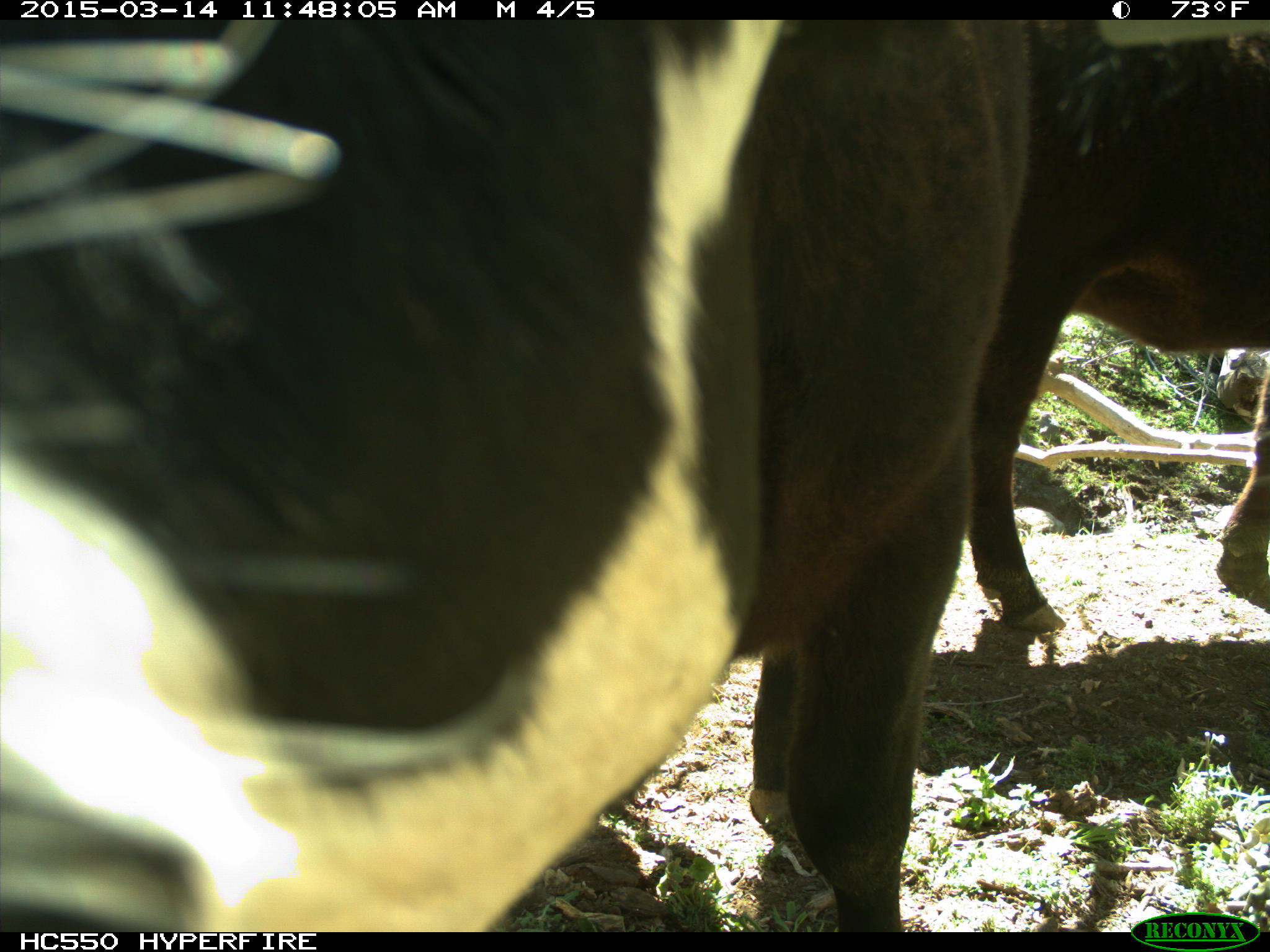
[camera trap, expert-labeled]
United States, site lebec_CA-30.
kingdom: Animalia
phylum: Chordata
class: Mammalia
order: Artiodactyla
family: Bovidae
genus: Bos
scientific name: Bos taurus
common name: domestic cow